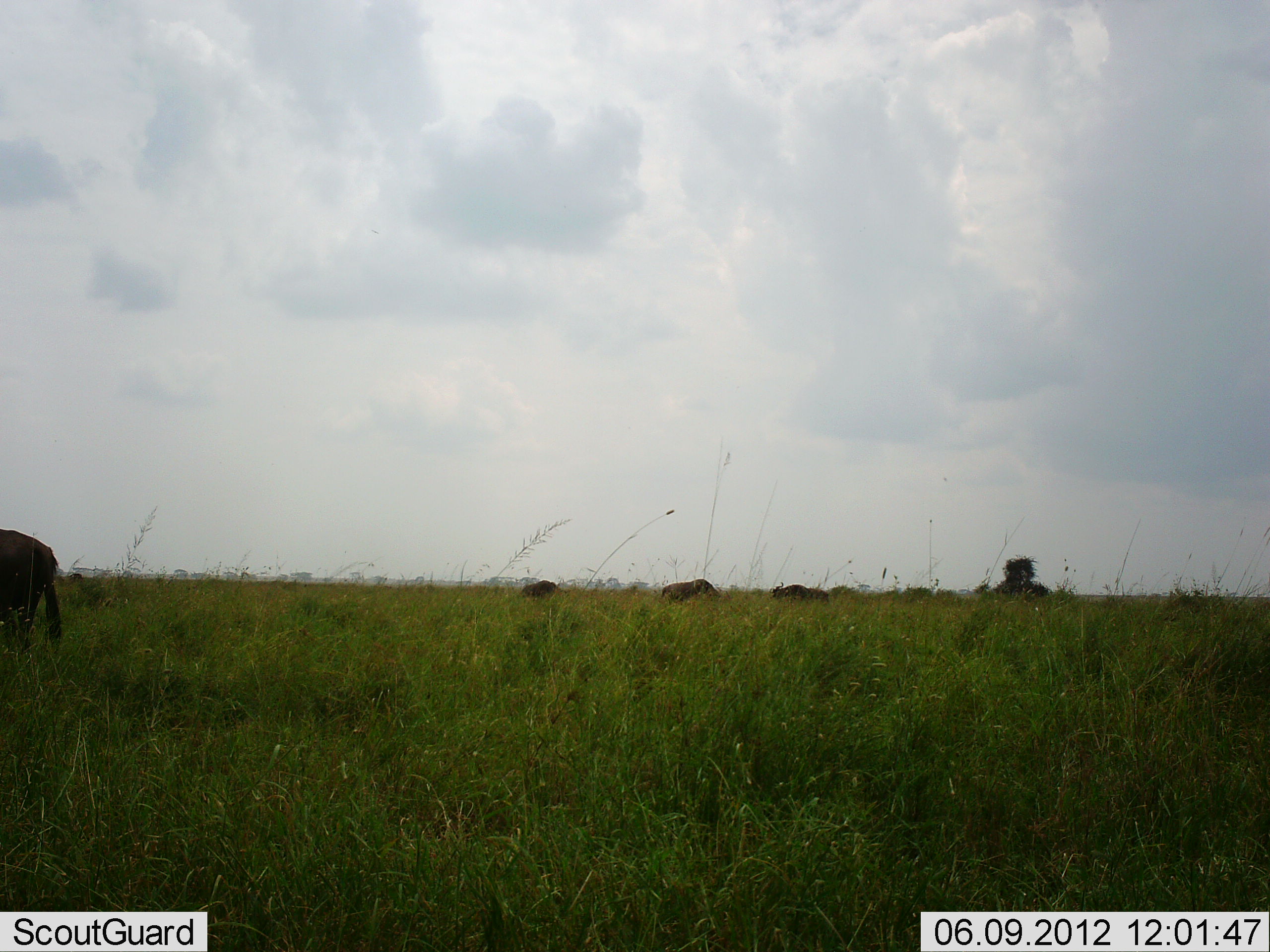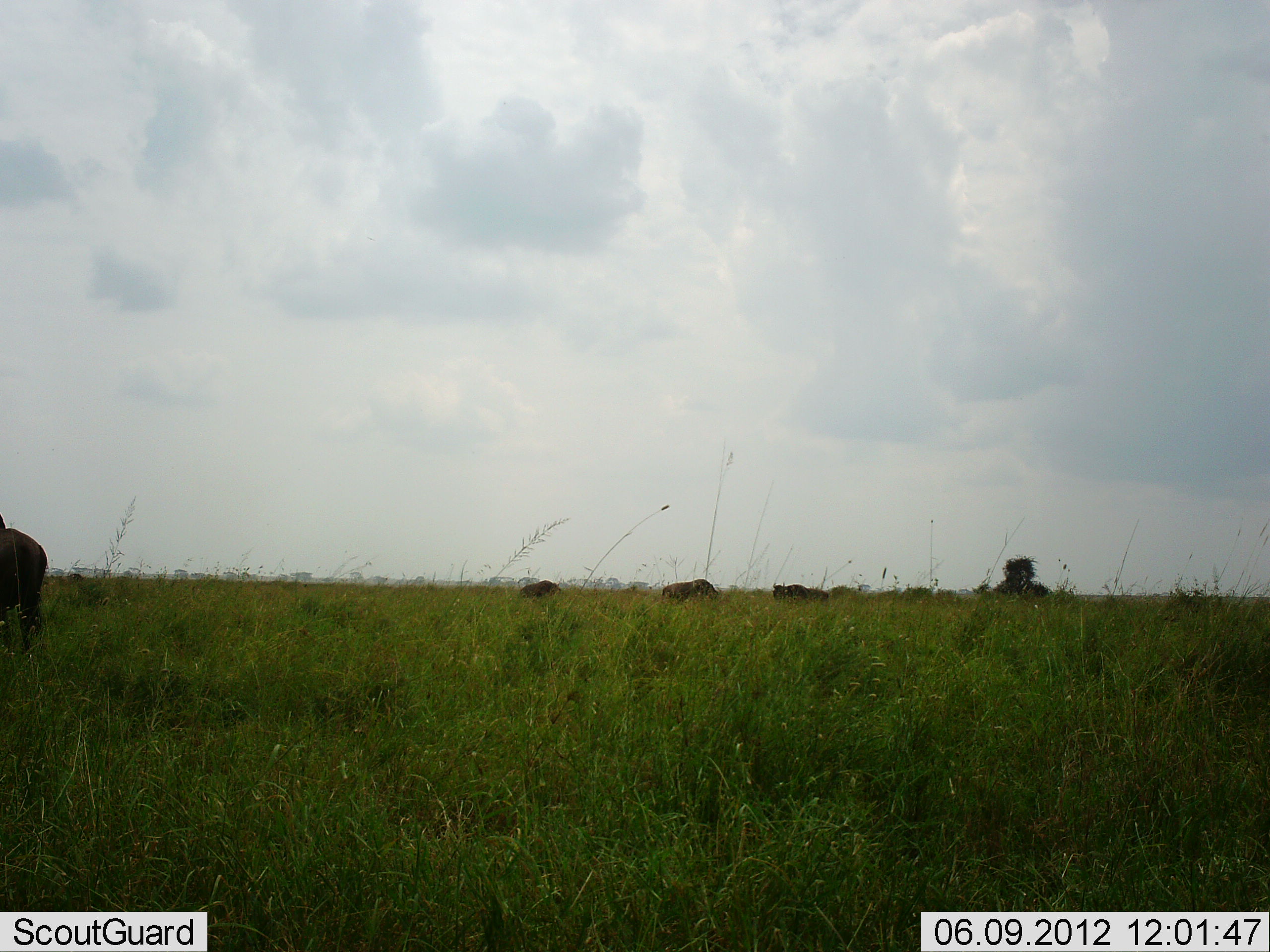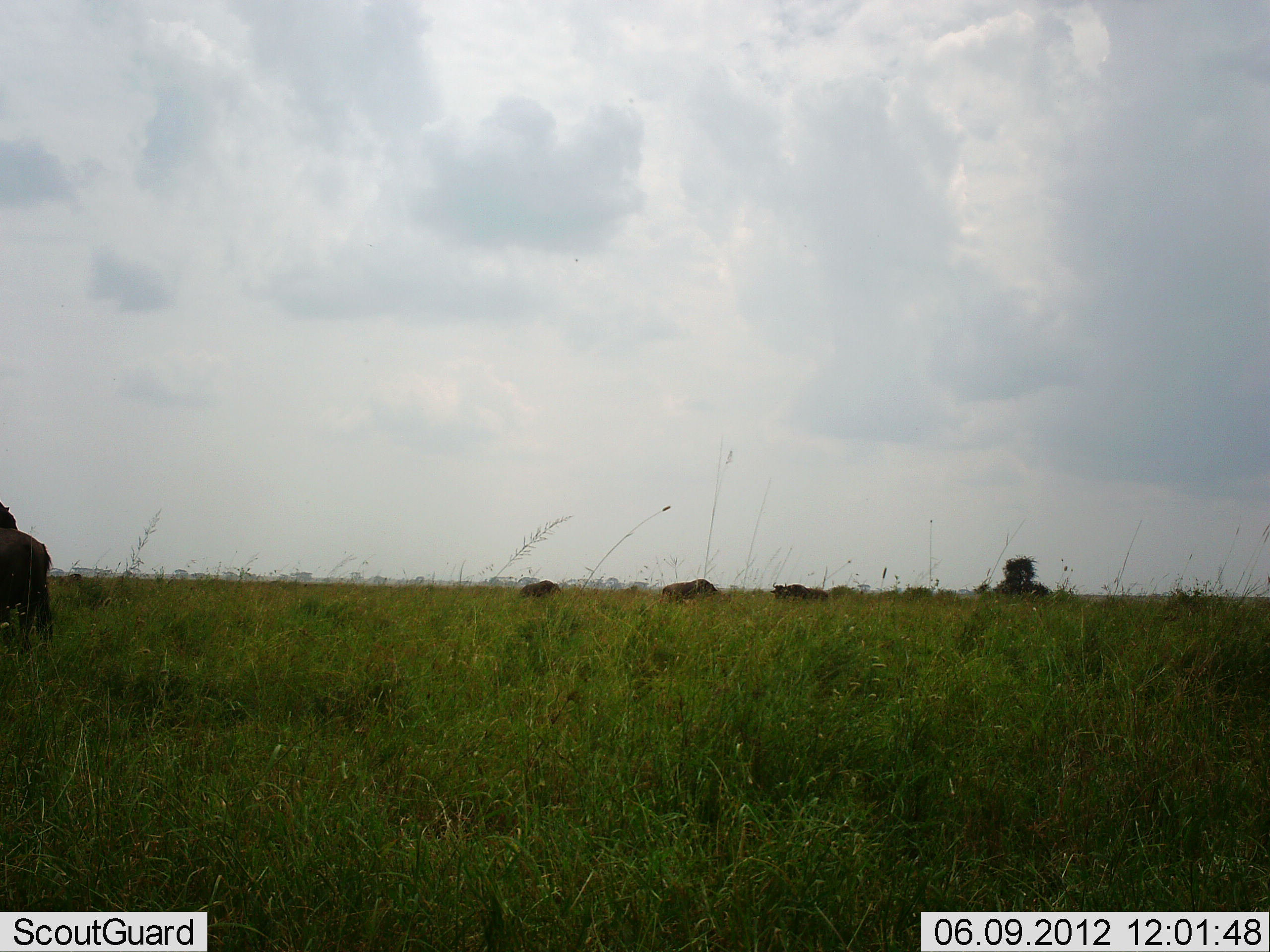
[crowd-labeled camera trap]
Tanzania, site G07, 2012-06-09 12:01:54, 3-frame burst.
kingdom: Animalia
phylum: Chordata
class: Mammalia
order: Artiodactyla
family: Bovidae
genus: Connochaetes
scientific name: Connochaetes taurinus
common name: blue wildebeest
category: wildebeest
Wildebeest (blue wildebeest) (Connochaetes taurinus), count 4. Behavior (volunteer vote fractions): standing 50%, resting 10%, moving 20%, interacting 0%. Young present (vote fraction): 0%. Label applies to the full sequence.